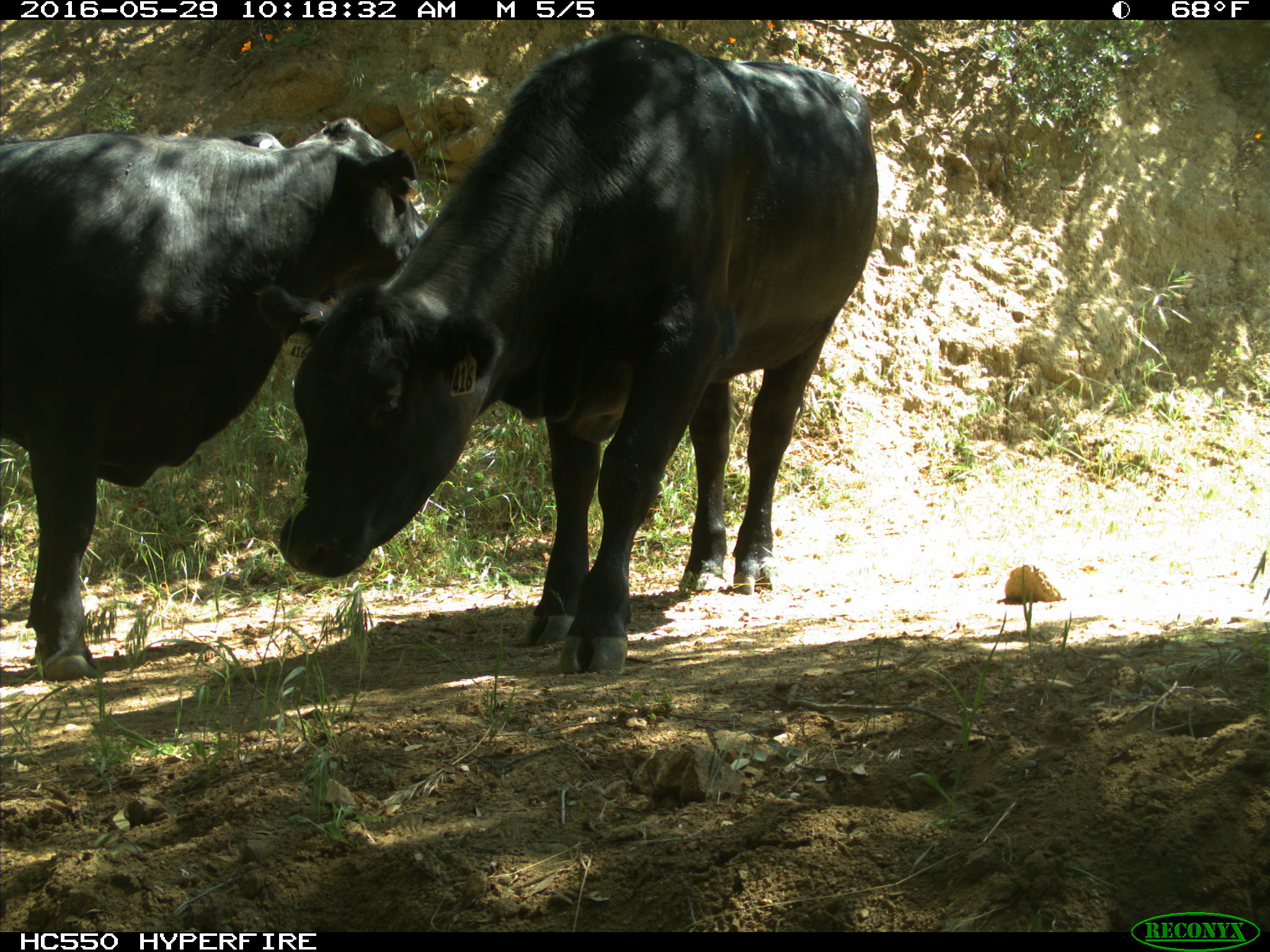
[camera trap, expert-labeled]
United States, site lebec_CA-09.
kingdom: Animalia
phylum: Chordata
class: Mammalia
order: Artiodactyla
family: Bovidae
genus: Bos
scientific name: Bos taurus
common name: domestic cow